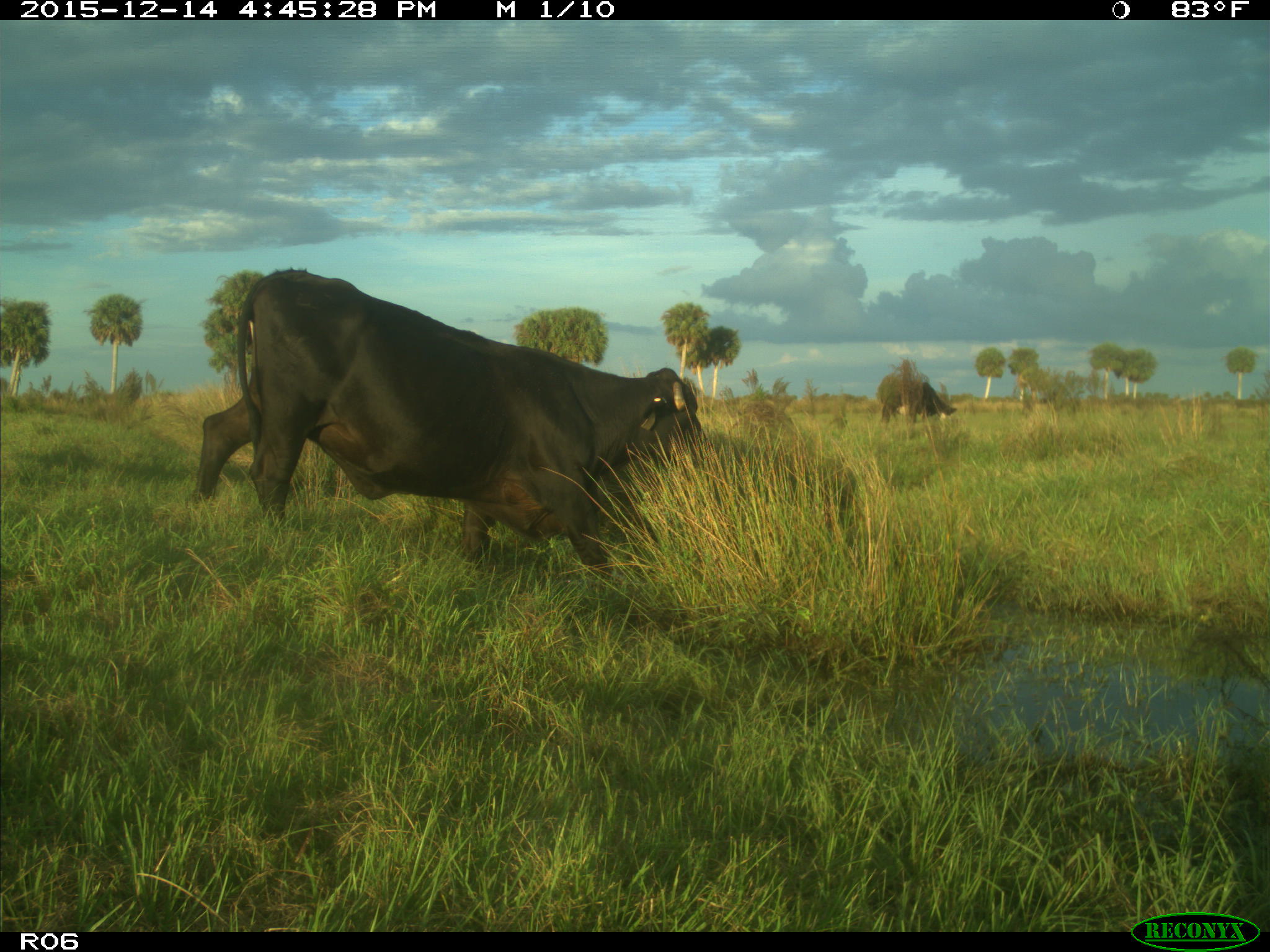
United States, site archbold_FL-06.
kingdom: Animalia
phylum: Chordata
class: Mammalia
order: Artiodactyla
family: Bovidae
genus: Bos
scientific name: Bos taurus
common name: domestic cow